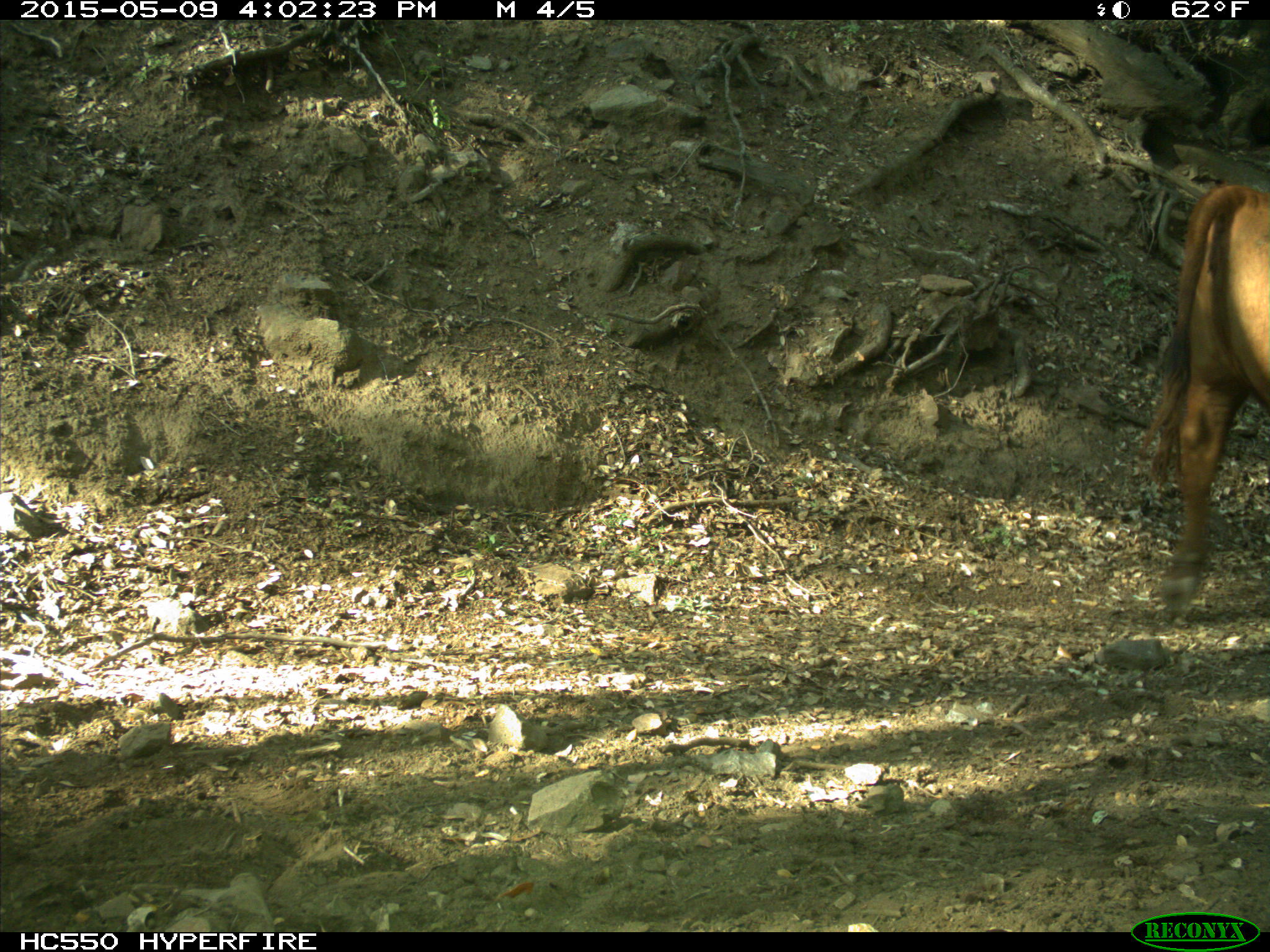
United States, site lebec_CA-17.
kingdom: Animalia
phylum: Chordata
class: Mammalia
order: Artiodactyla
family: Bovidae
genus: Bos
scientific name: Bos taurus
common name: domestic cow